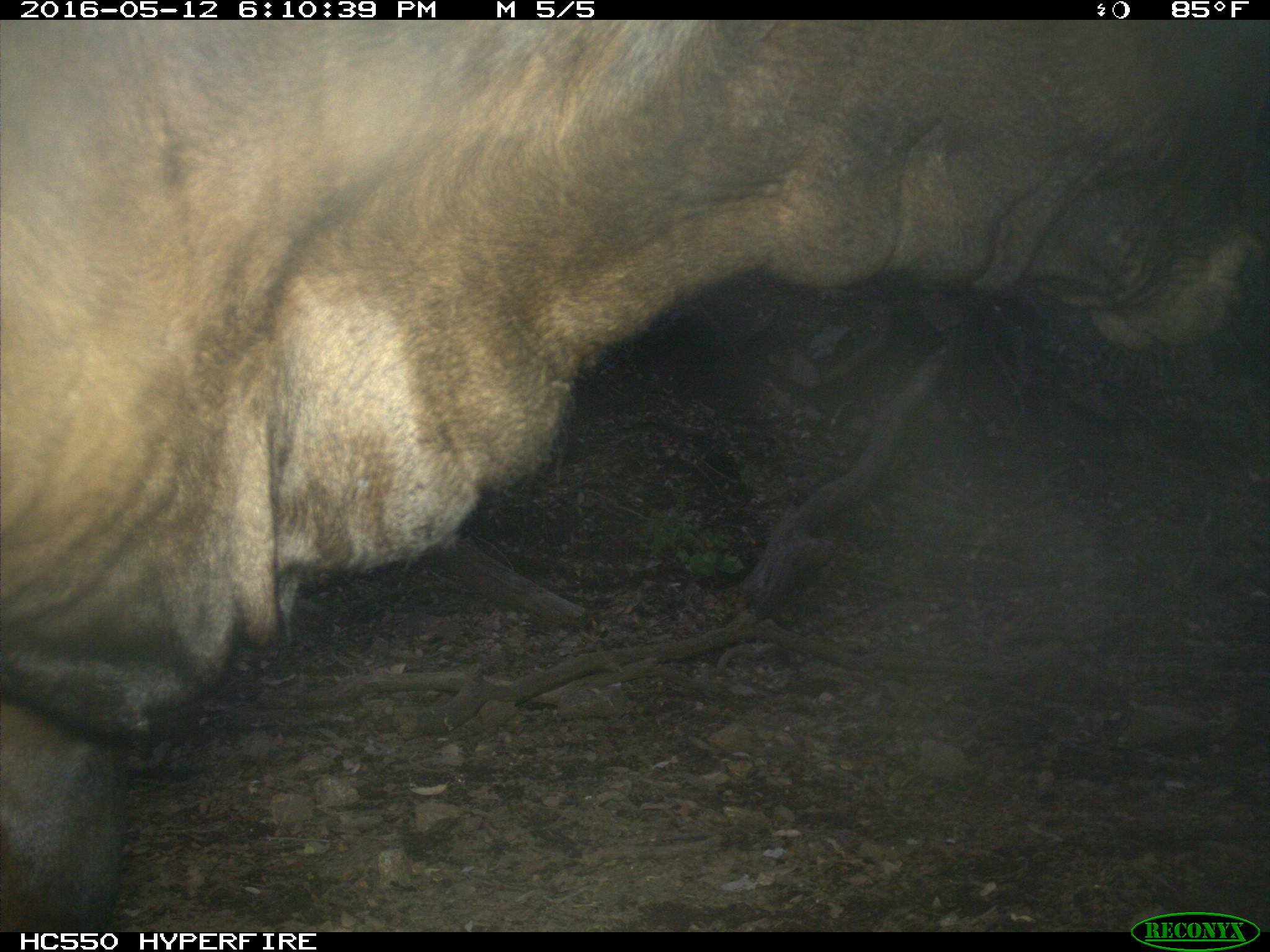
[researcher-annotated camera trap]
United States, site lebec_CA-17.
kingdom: Animalia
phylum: Chordata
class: Mammalia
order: Artiodactyla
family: Bovidae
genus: Bos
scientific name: Bos taurus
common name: domestic cow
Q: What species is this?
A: Bos taurus (domestic cow).